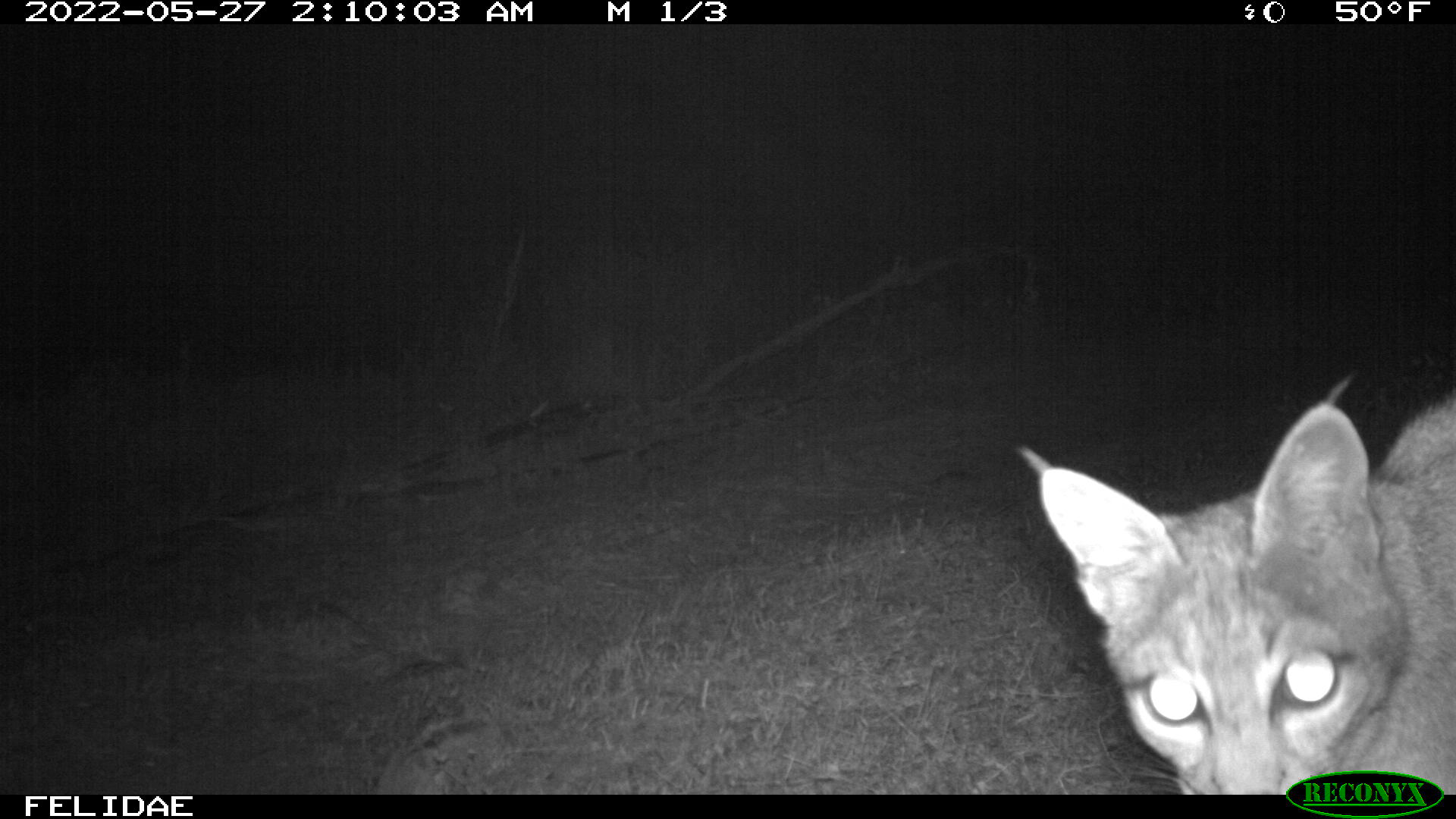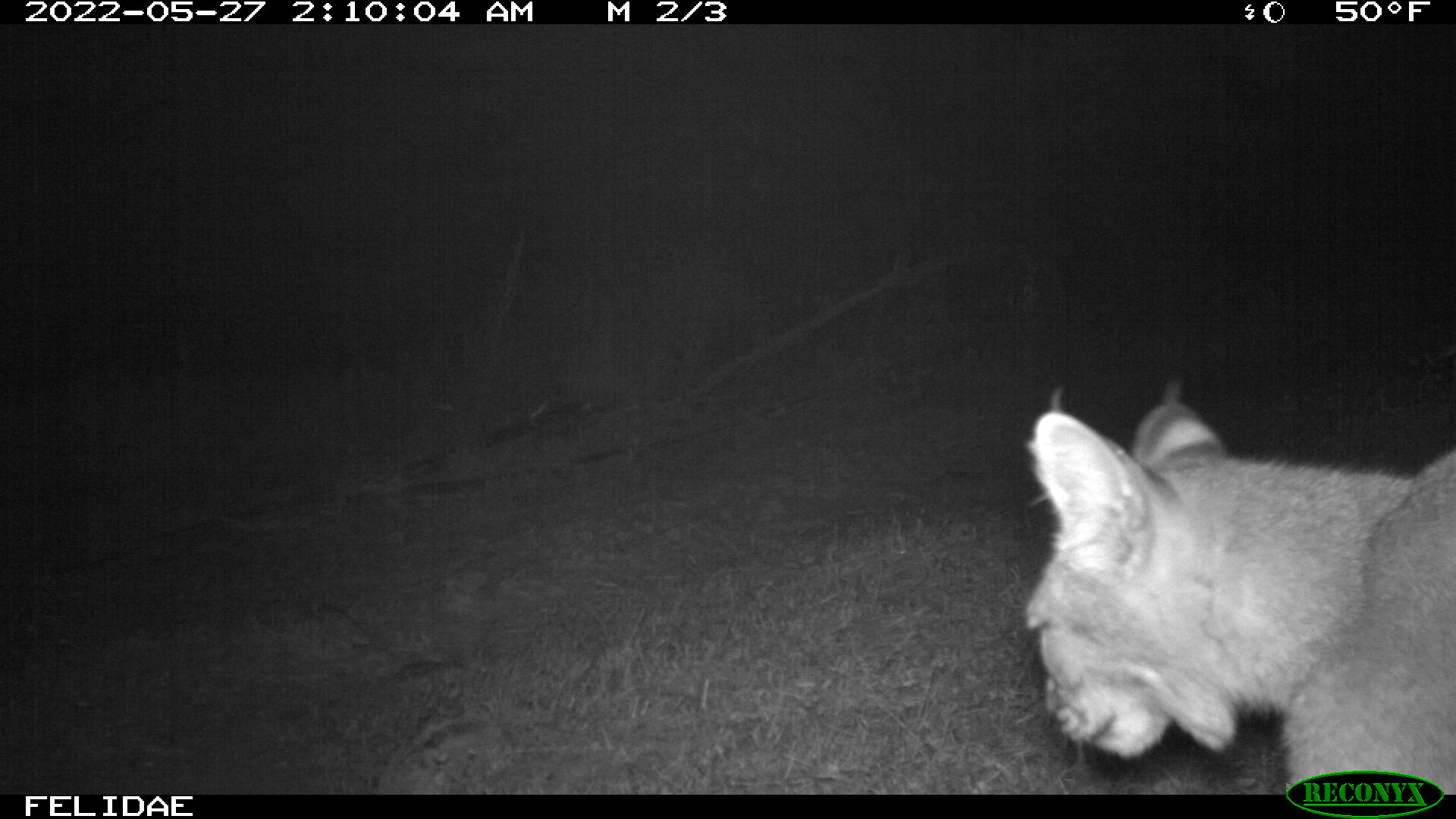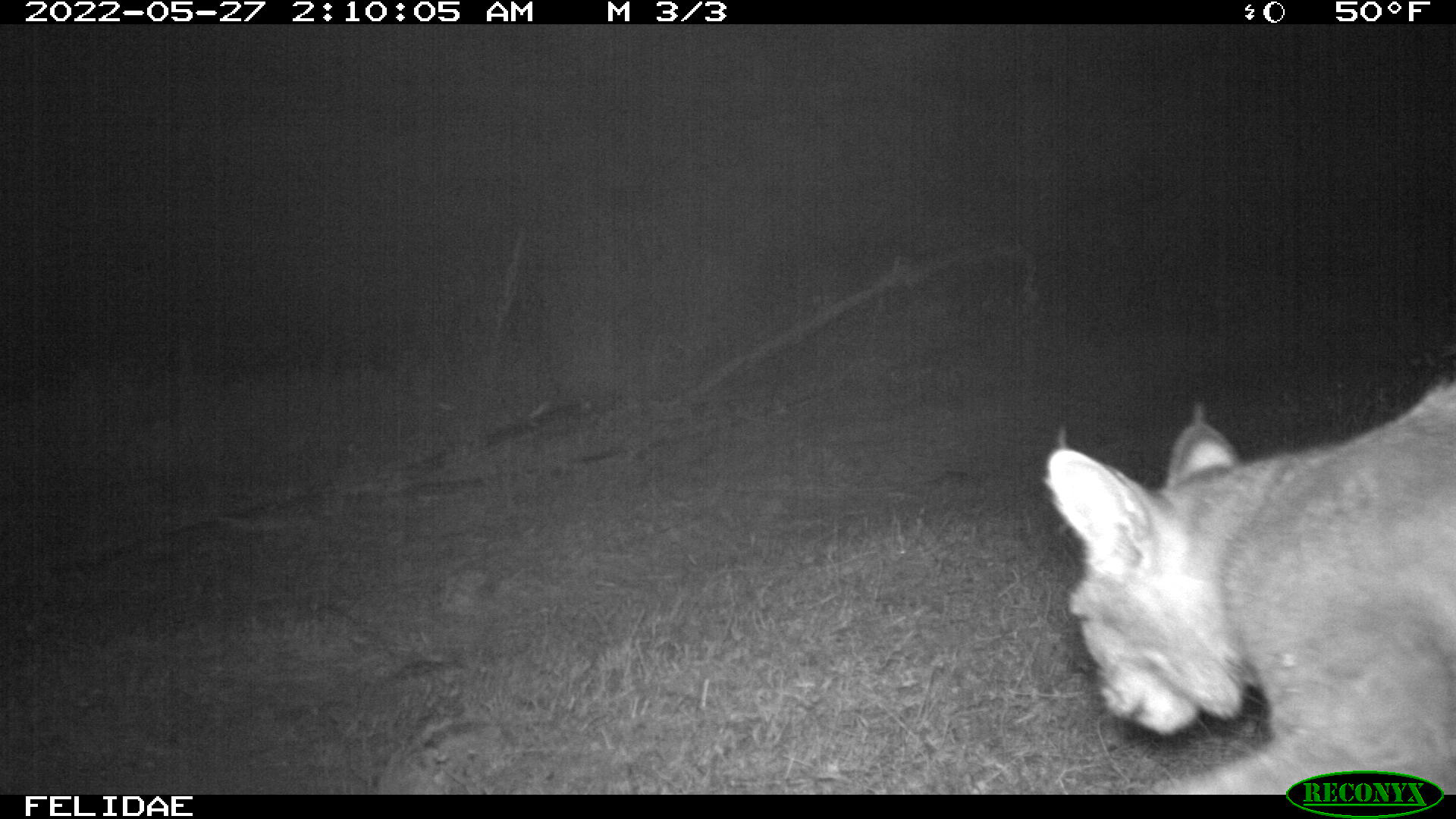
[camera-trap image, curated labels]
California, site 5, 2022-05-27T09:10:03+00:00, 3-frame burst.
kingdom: Animalia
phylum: Chordata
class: Mammalia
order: Carnivora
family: Felidae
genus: Lynx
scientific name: Lynx rufus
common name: bobcat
Bobcat (Lynx rufus).